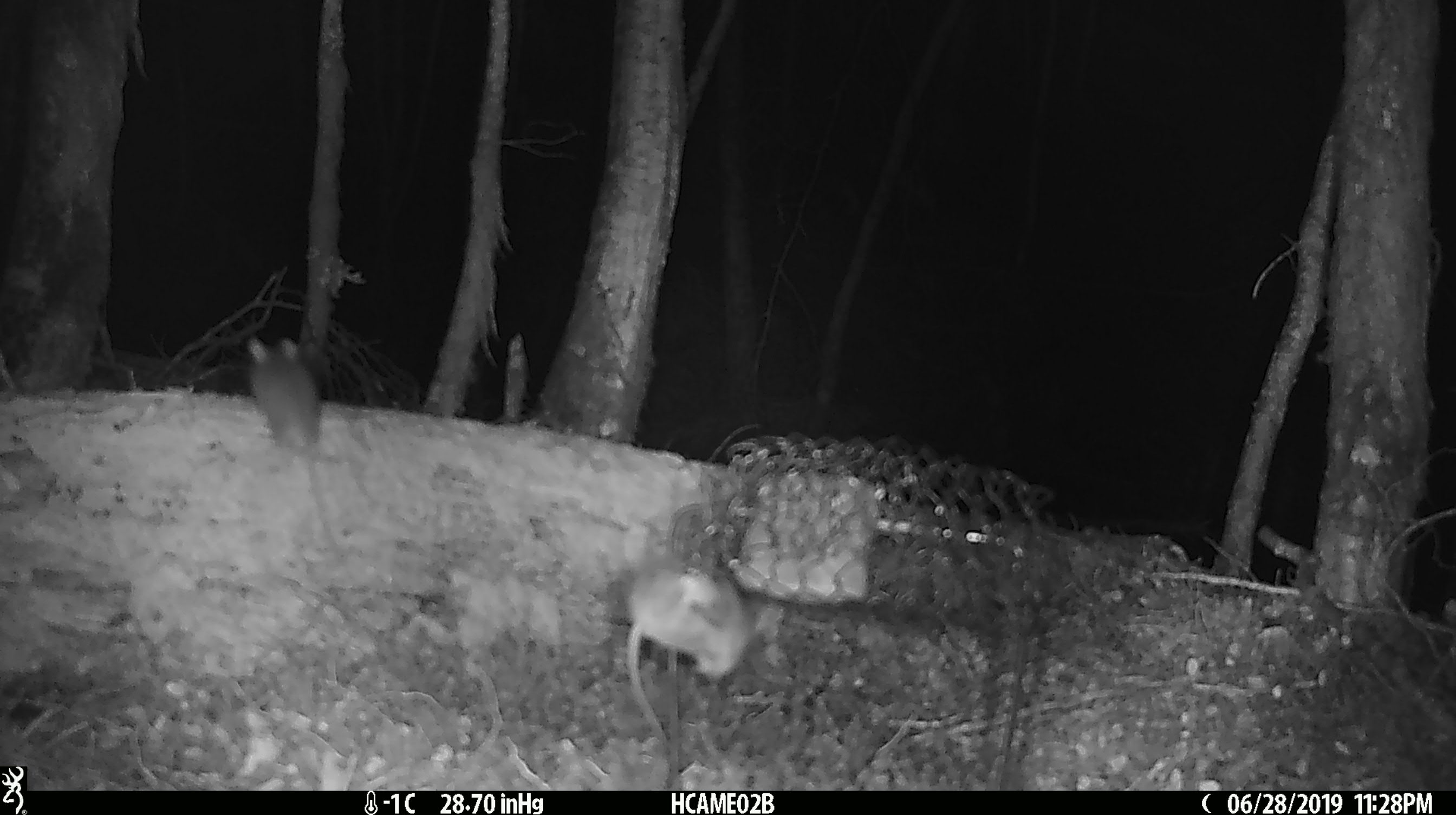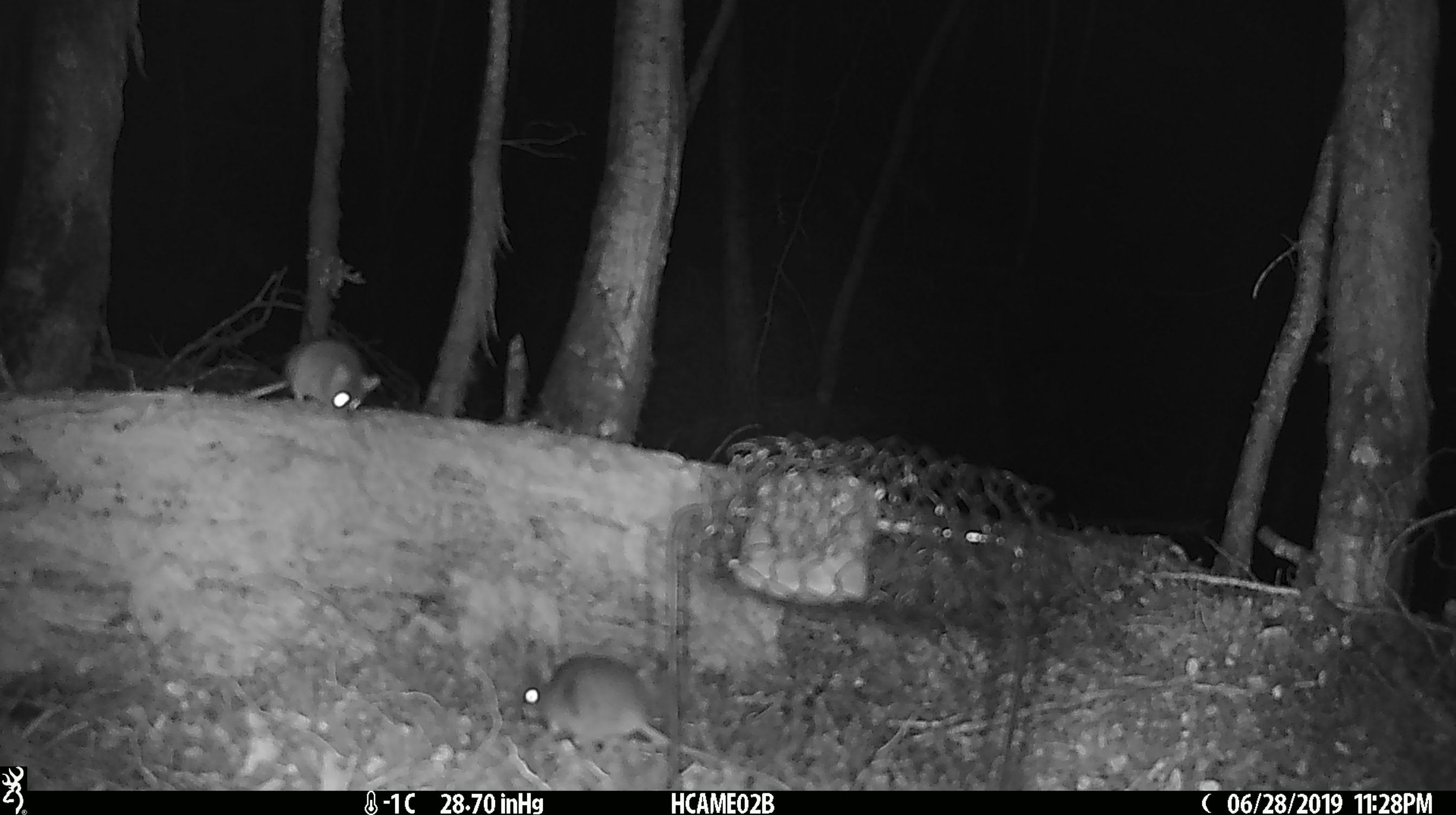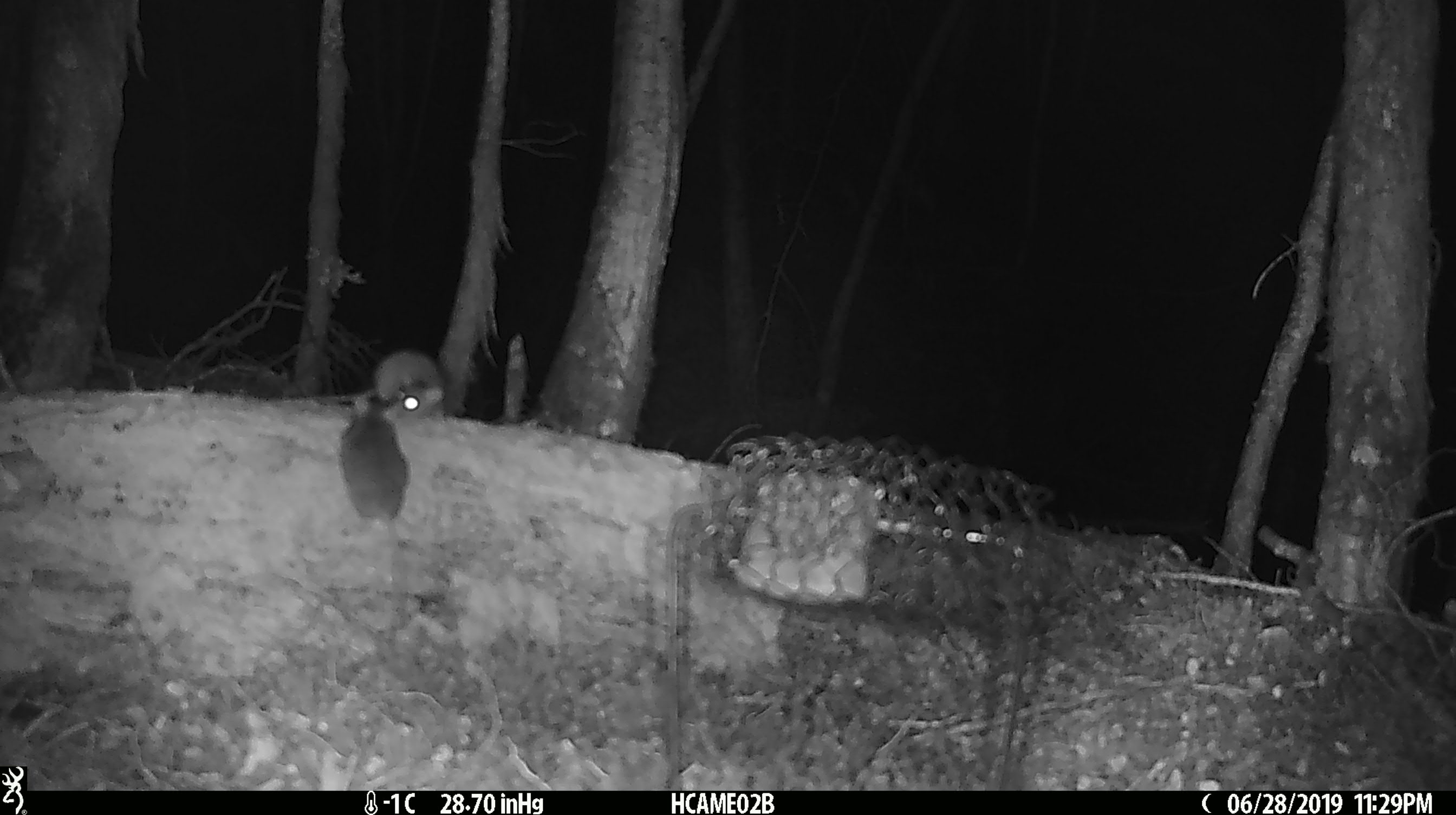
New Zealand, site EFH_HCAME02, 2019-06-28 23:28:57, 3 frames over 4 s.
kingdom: Animalia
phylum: Chordata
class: Mammalia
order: Rodentia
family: Muridae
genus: Mus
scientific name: Mus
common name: mouse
Mouse (Mus).